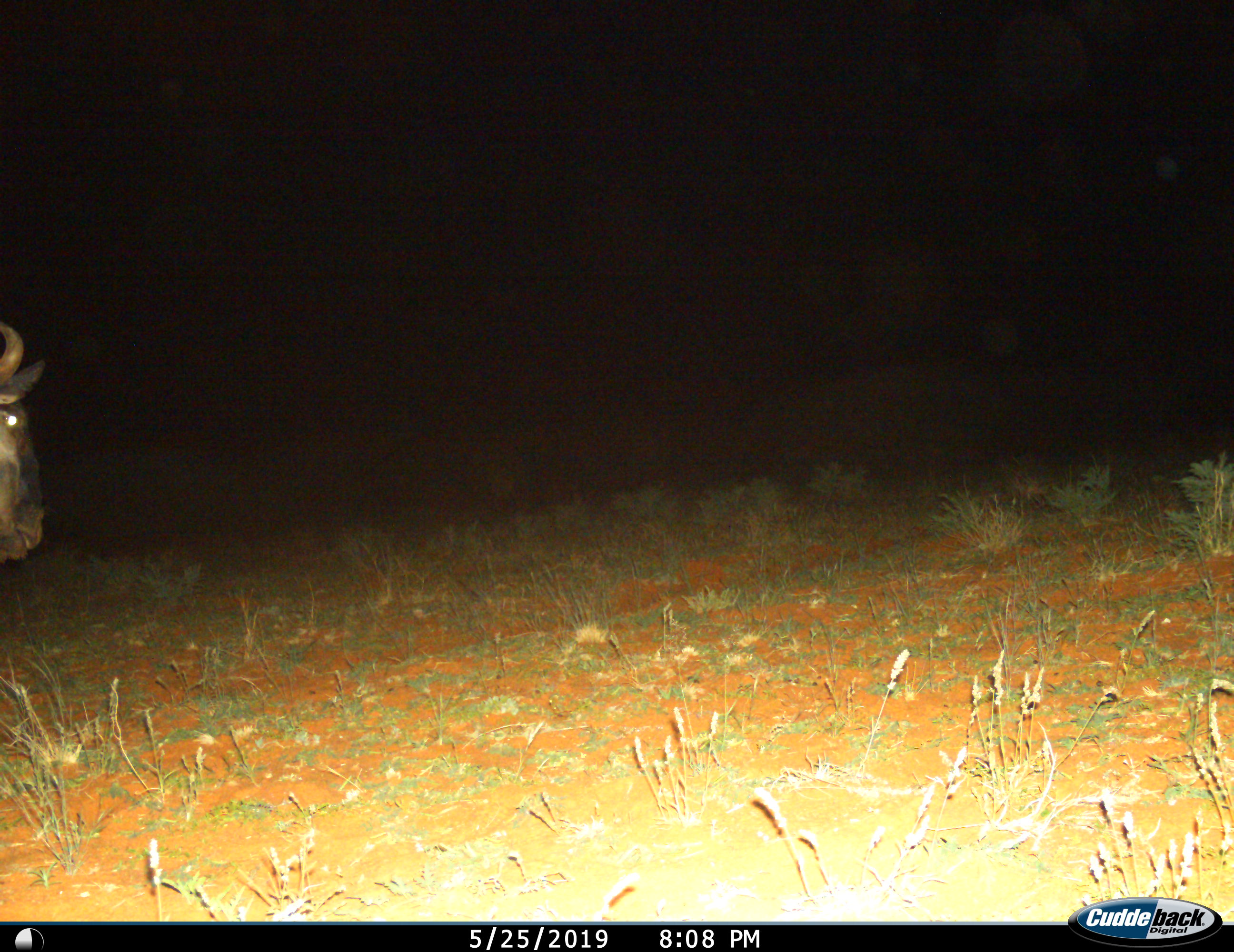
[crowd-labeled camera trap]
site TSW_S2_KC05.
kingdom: Animalia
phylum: Chordata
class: Mammalia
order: Artiodactyla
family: Bovidae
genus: Connochaetes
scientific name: Connochaetes taurinus taurinus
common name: blue wildebeest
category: wildebeestblue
Wildebeestblue (blue wildebeest) (Connochaetes taurinus taurinus), count 1. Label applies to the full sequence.